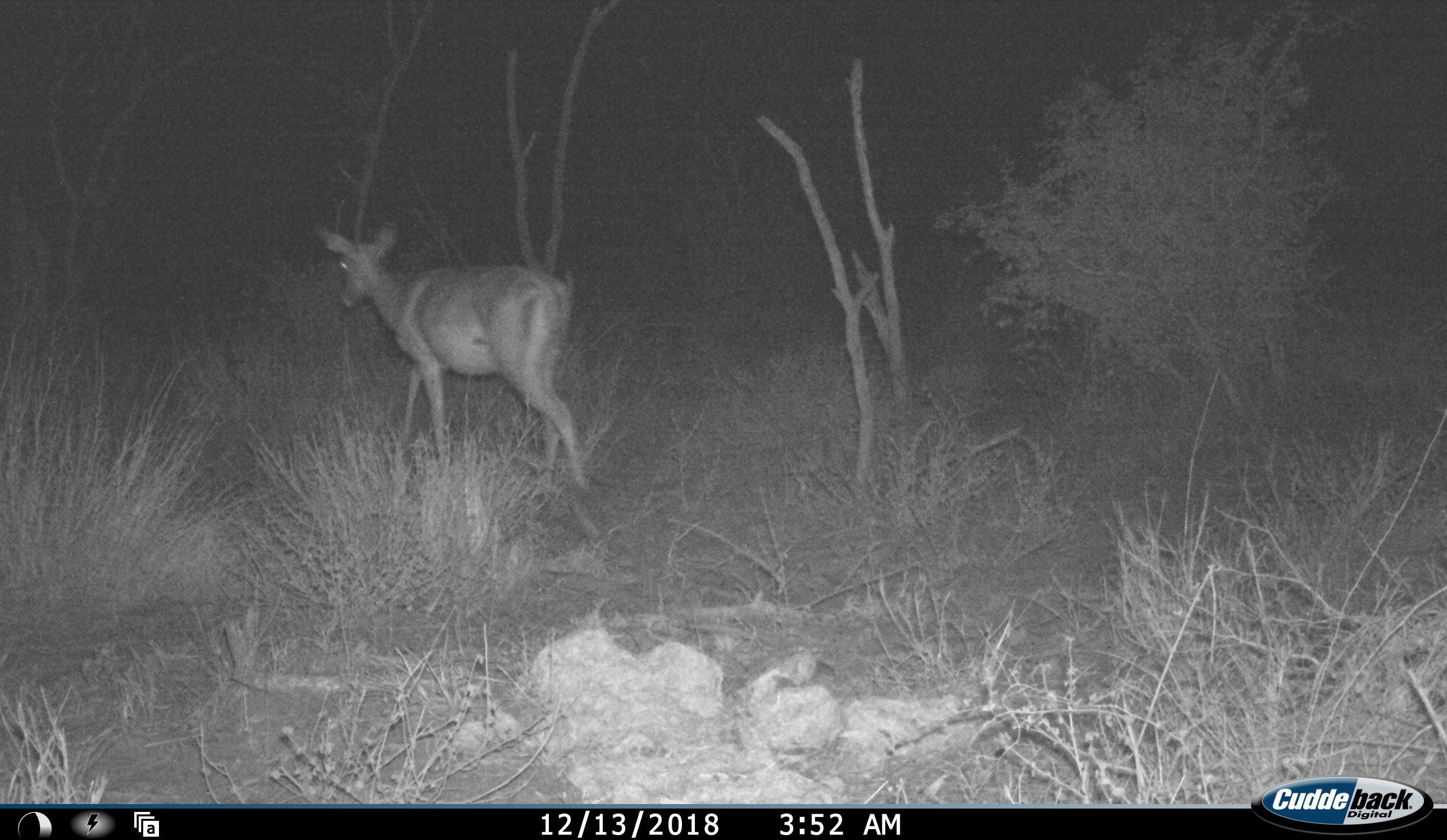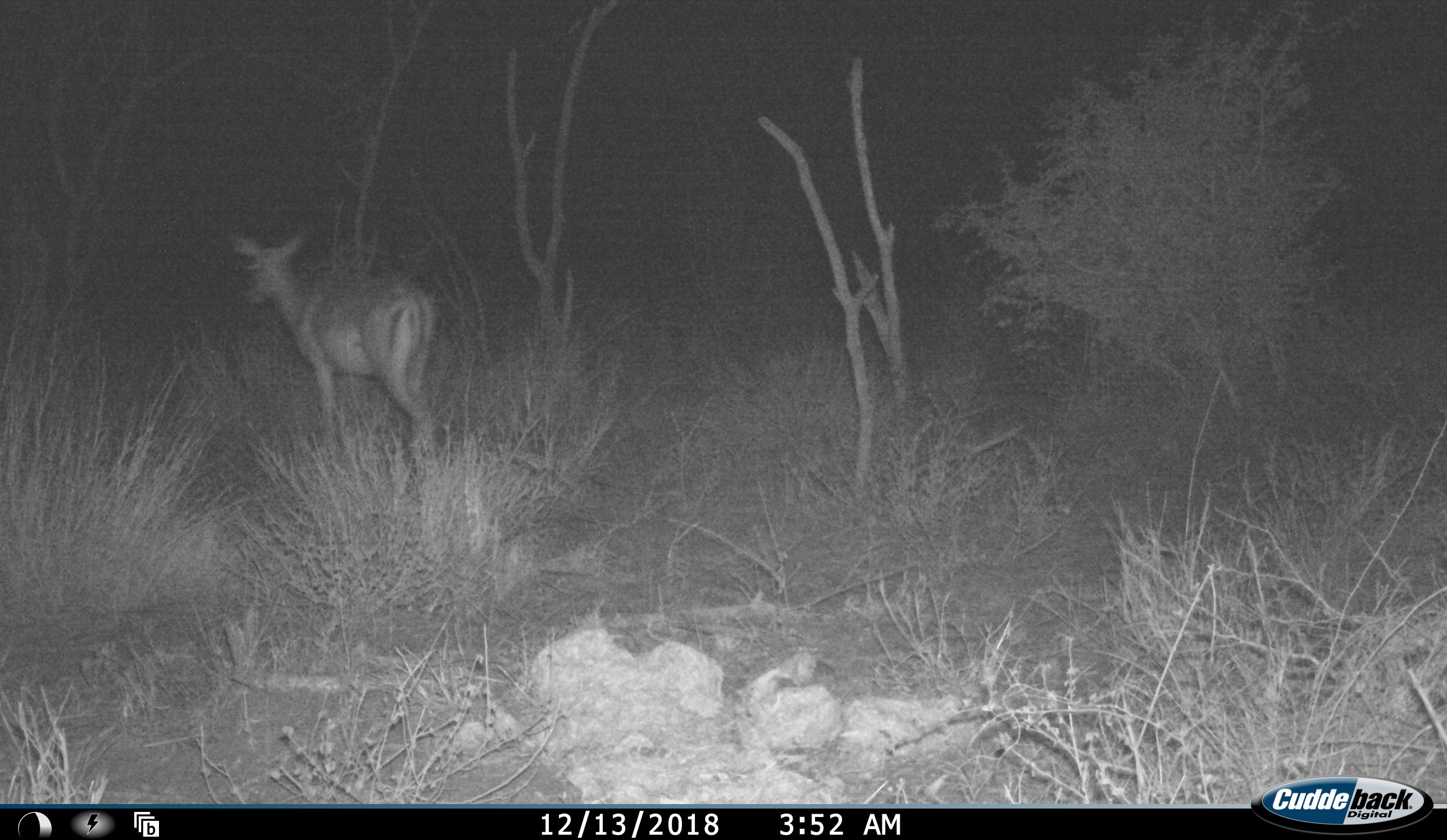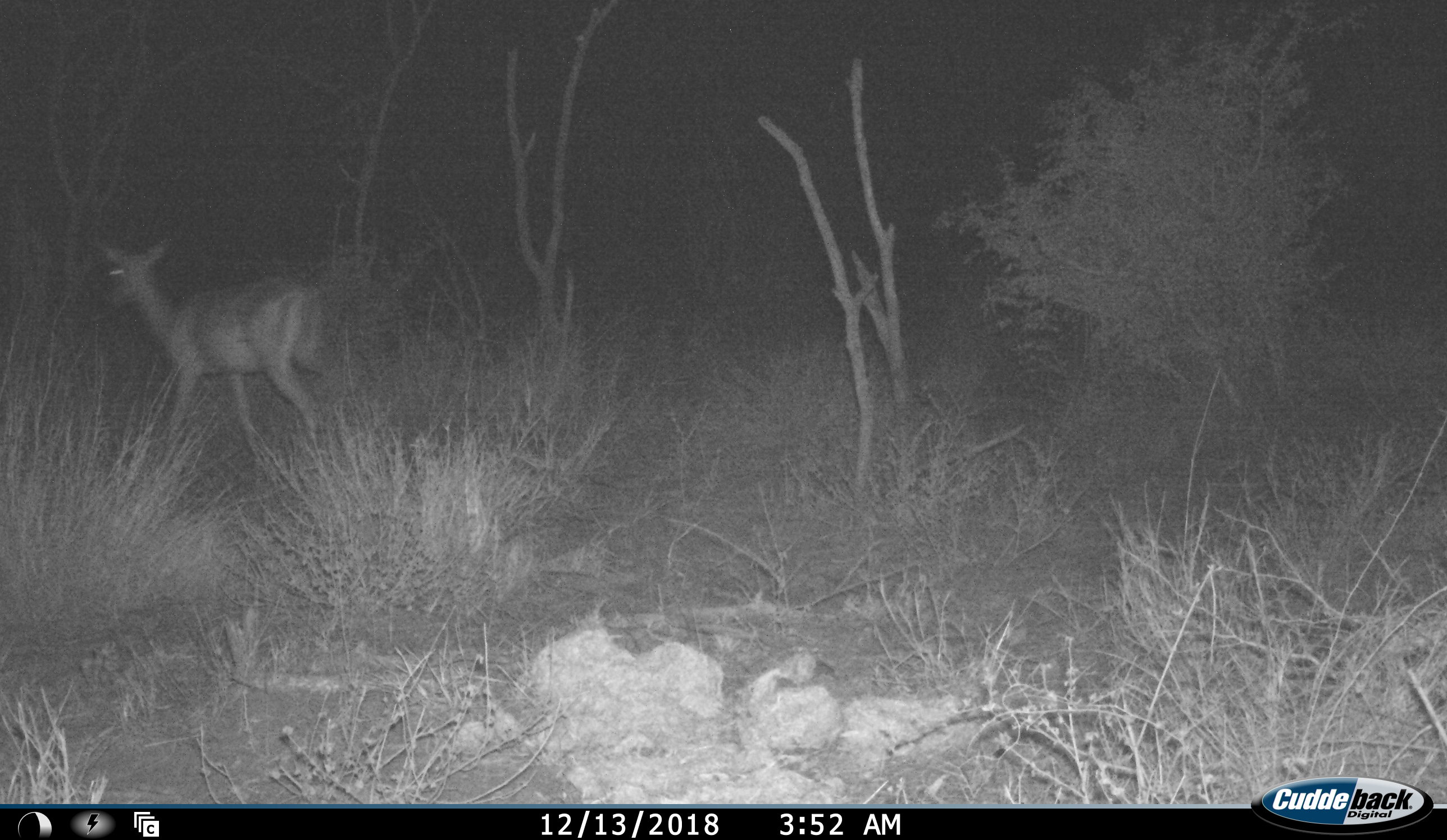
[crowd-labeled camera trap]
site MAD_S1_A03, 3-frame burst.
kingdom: Animalia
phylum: Chordata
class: Mammalia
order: Artiodactyla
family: Bovidae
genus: Aepyceros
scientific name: Aepyceros melampus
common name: impala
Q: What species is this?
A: Impala (Aepyceros melampus).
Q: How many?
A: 1.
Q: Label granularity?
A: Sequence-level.